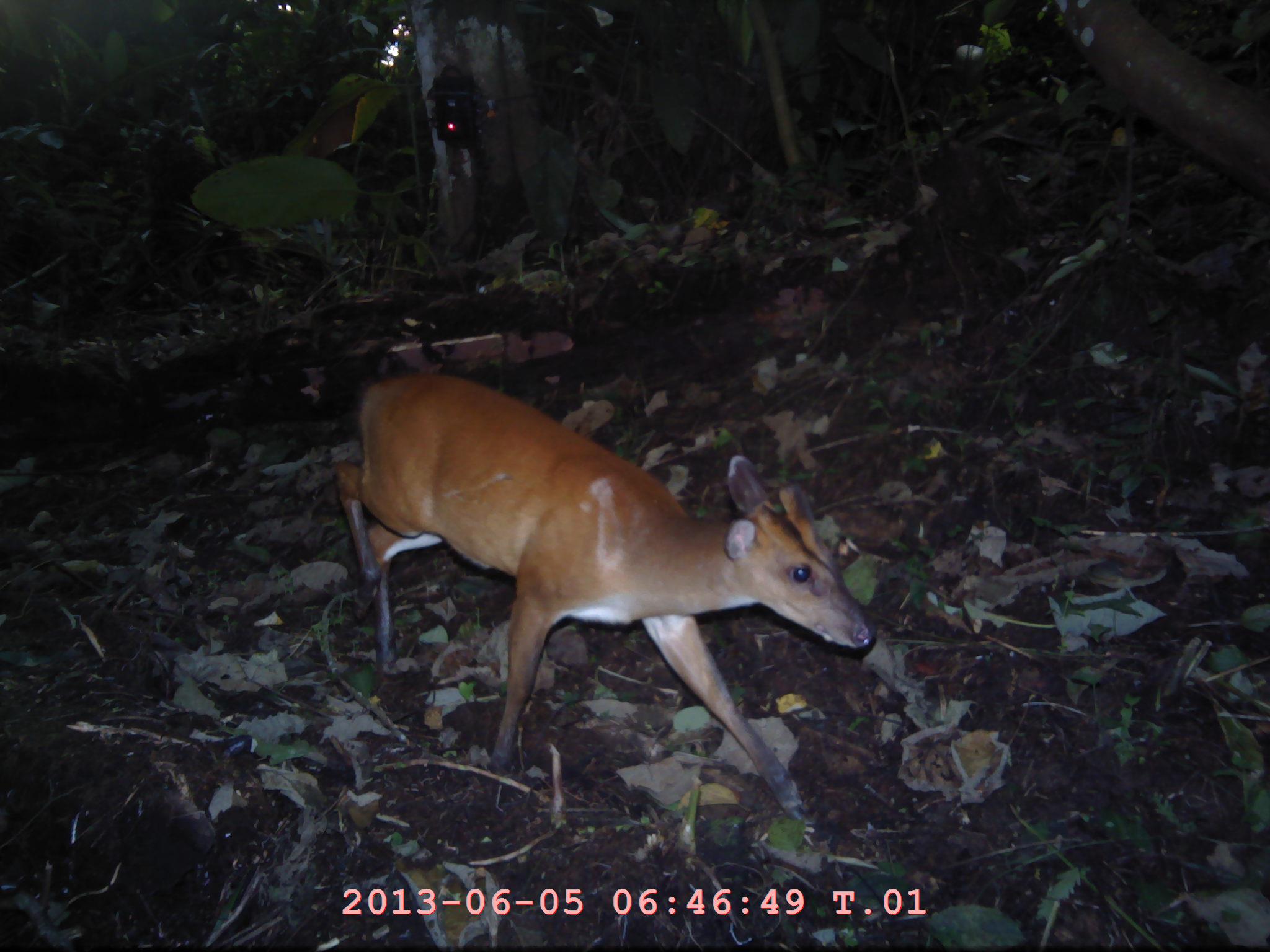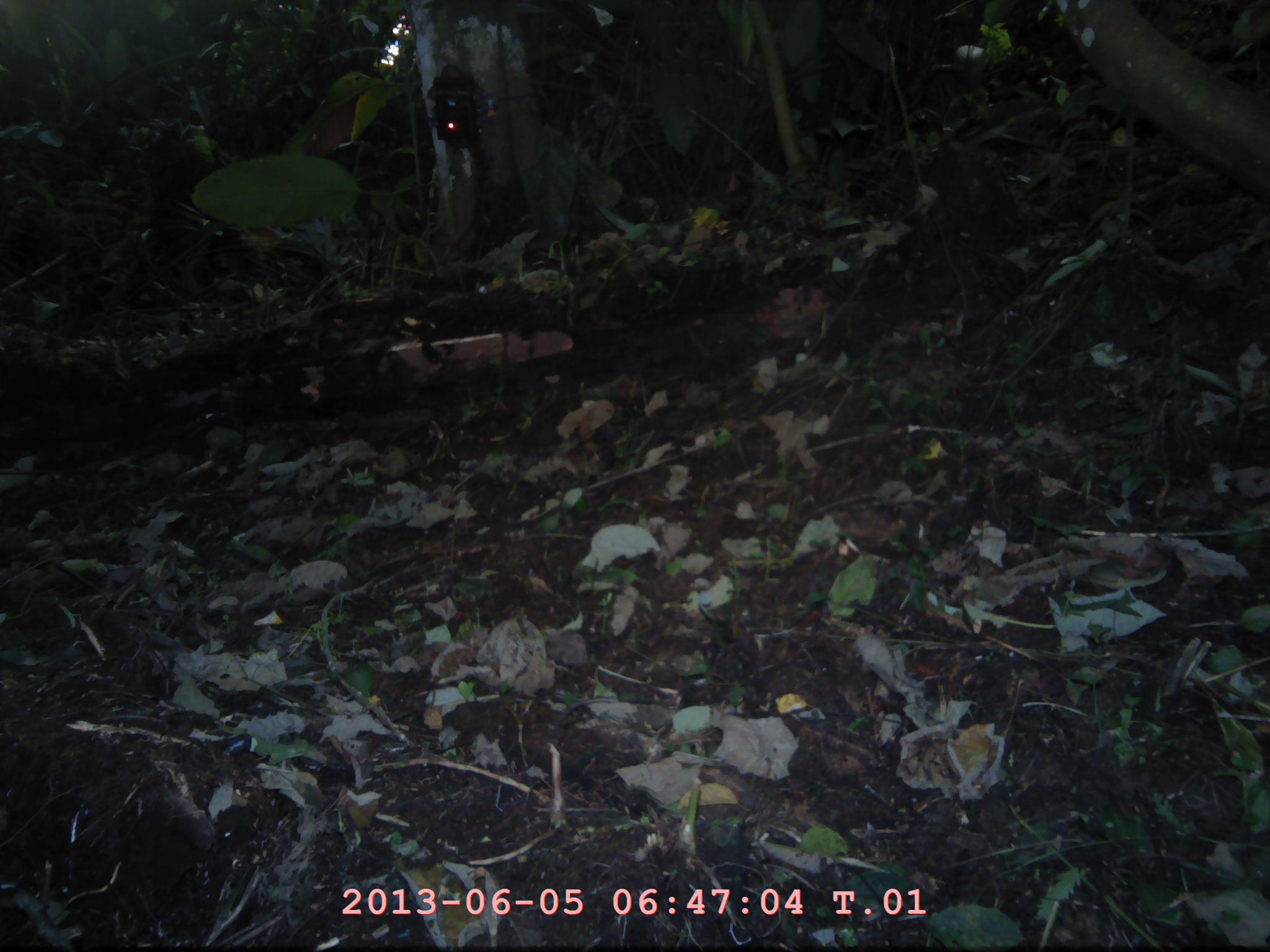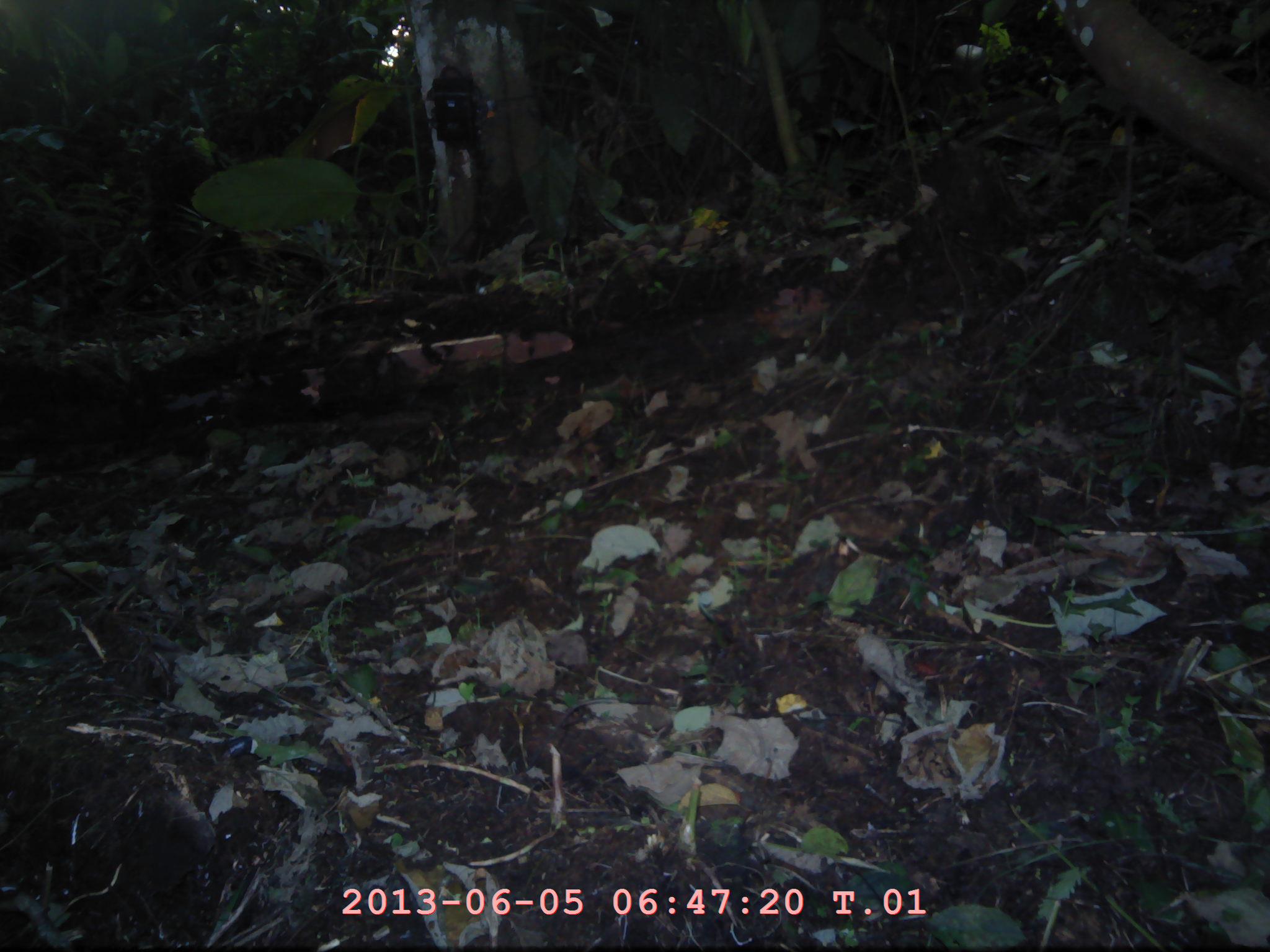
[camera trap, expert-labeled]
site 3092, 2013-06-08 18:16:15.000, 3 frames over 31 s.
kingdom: Animalia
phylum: Chordata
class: Mammalia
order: Artiodactyla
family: Cervidae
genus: Muntiacus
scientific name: Muntiacus muntjak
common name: southern red muntjac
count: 1